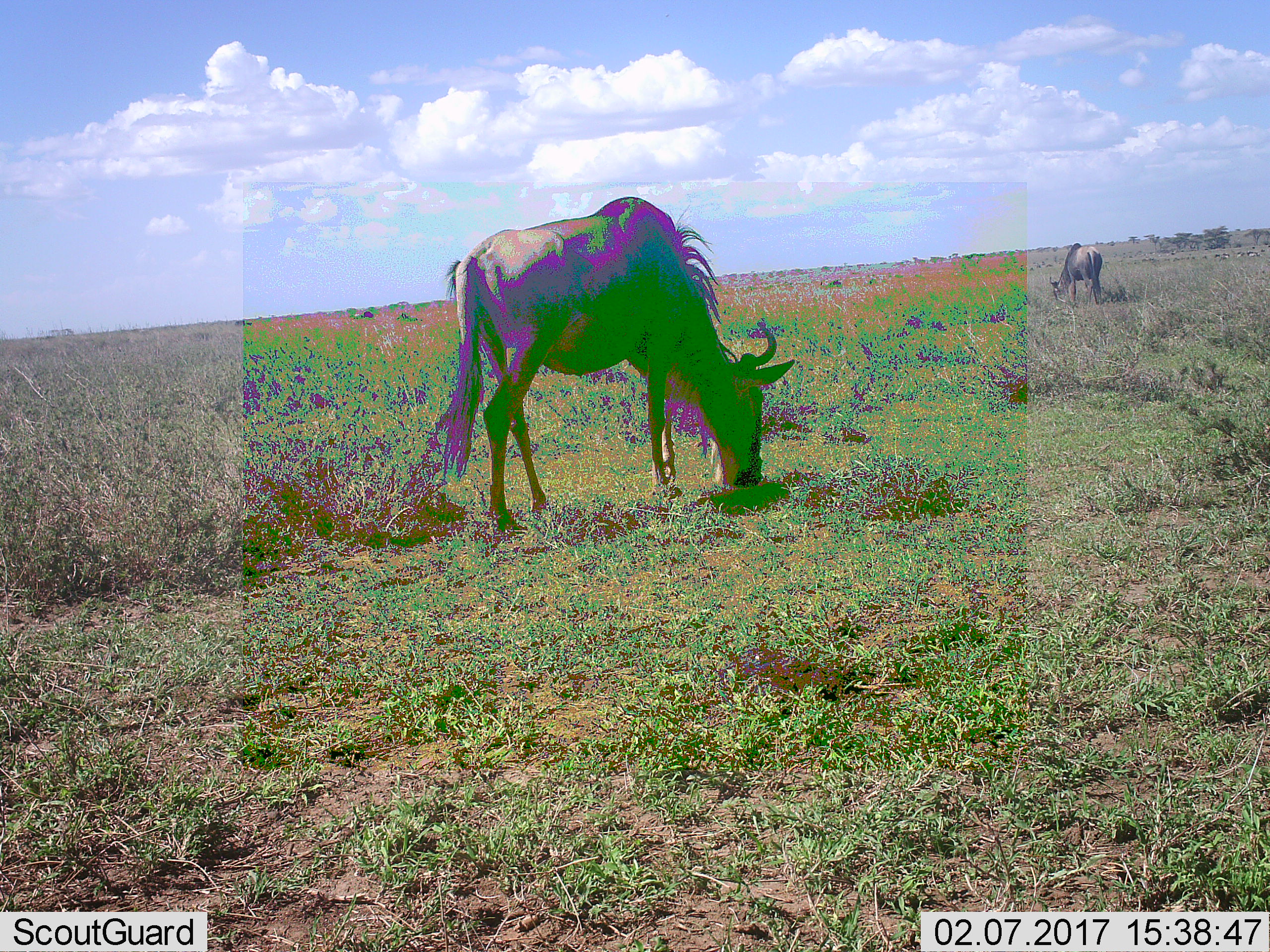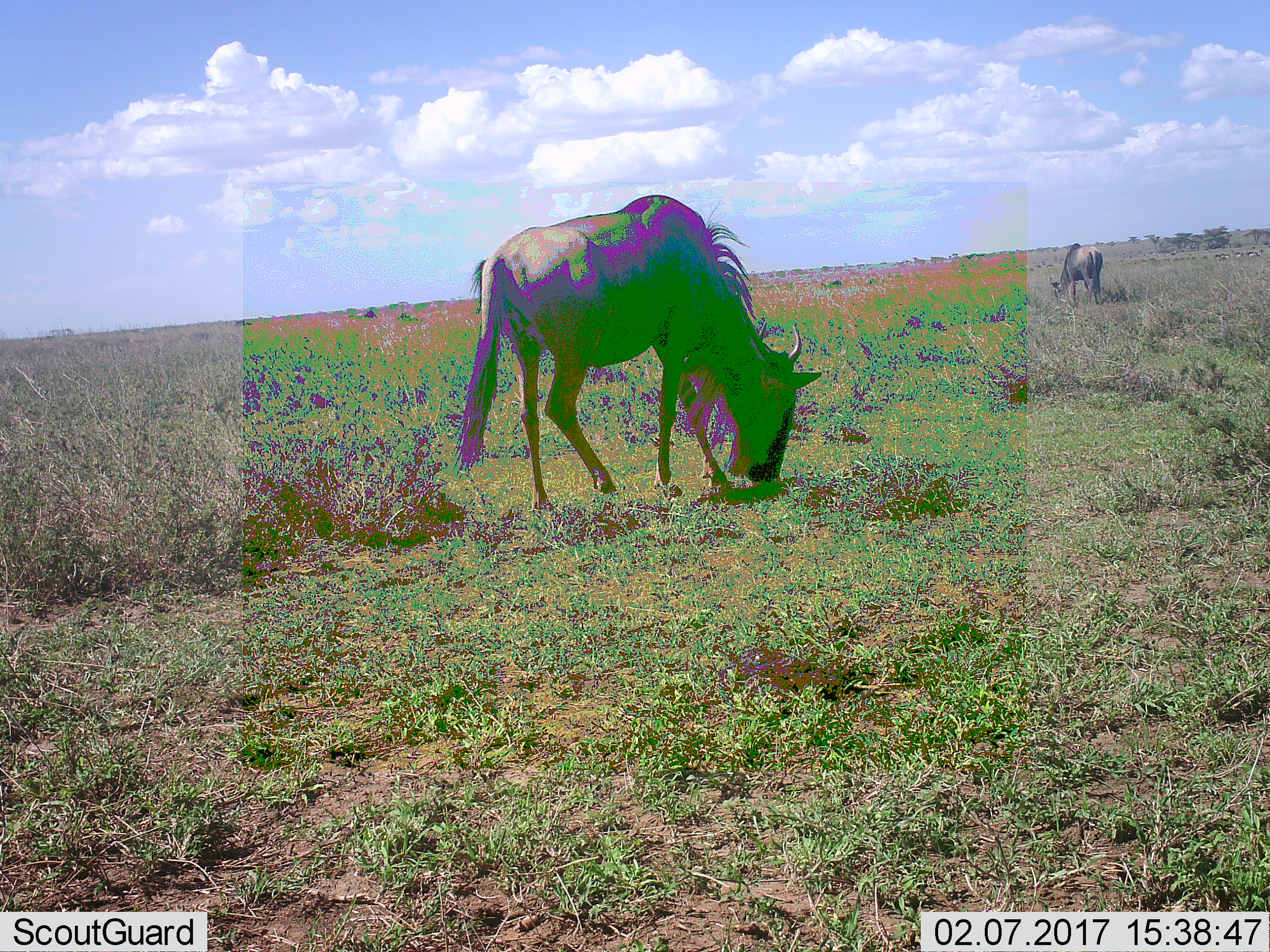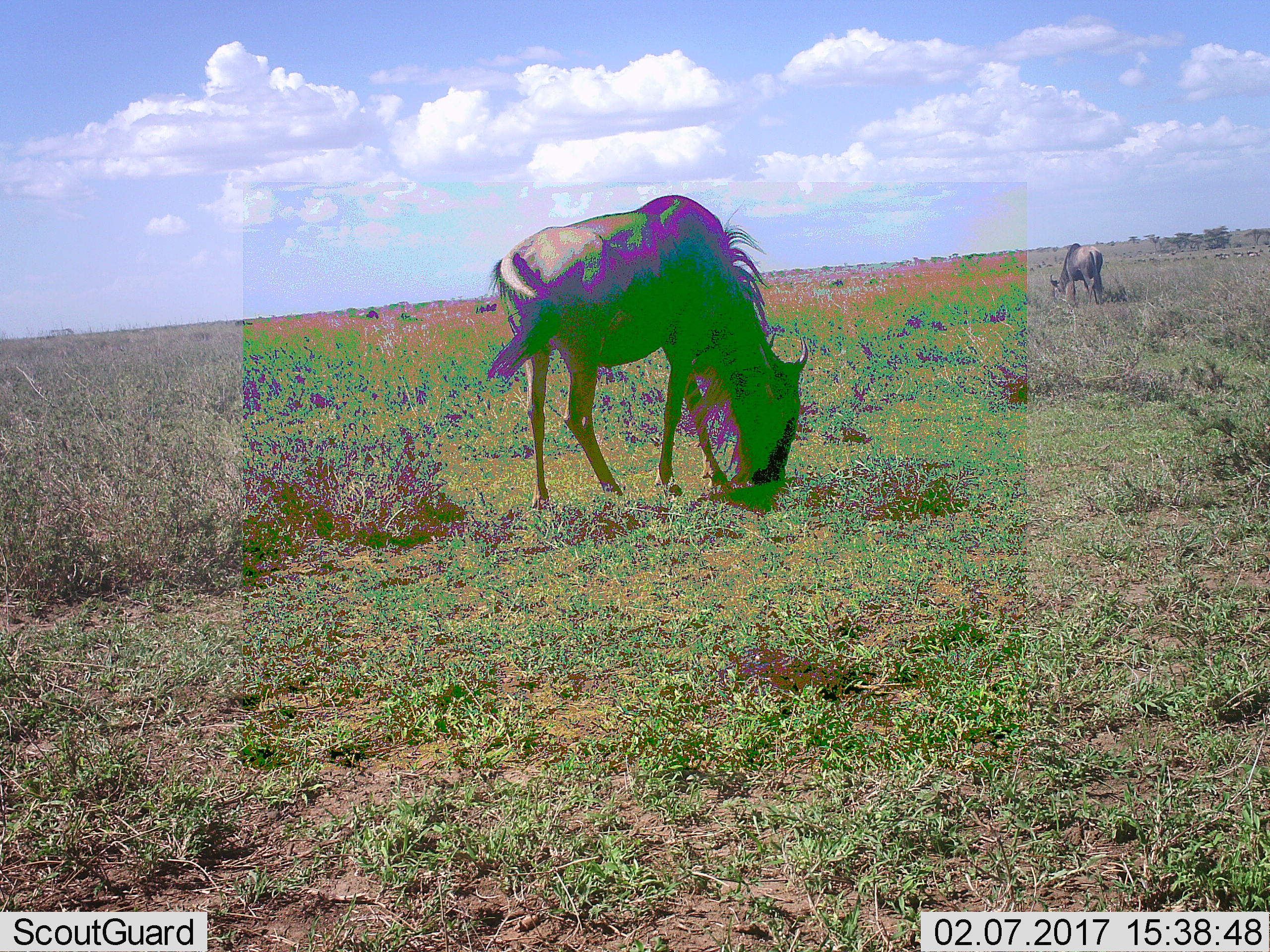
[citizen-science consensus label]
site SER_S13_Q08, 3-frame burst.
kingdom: Animalia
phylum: Chordata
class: Mammalia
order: Artiodactyla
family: Bovidae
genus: Connochaetes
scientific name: Connochaetes taurinus taurinus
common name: blue wildebeest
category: wildebeestblue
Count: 2.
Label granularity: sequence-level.